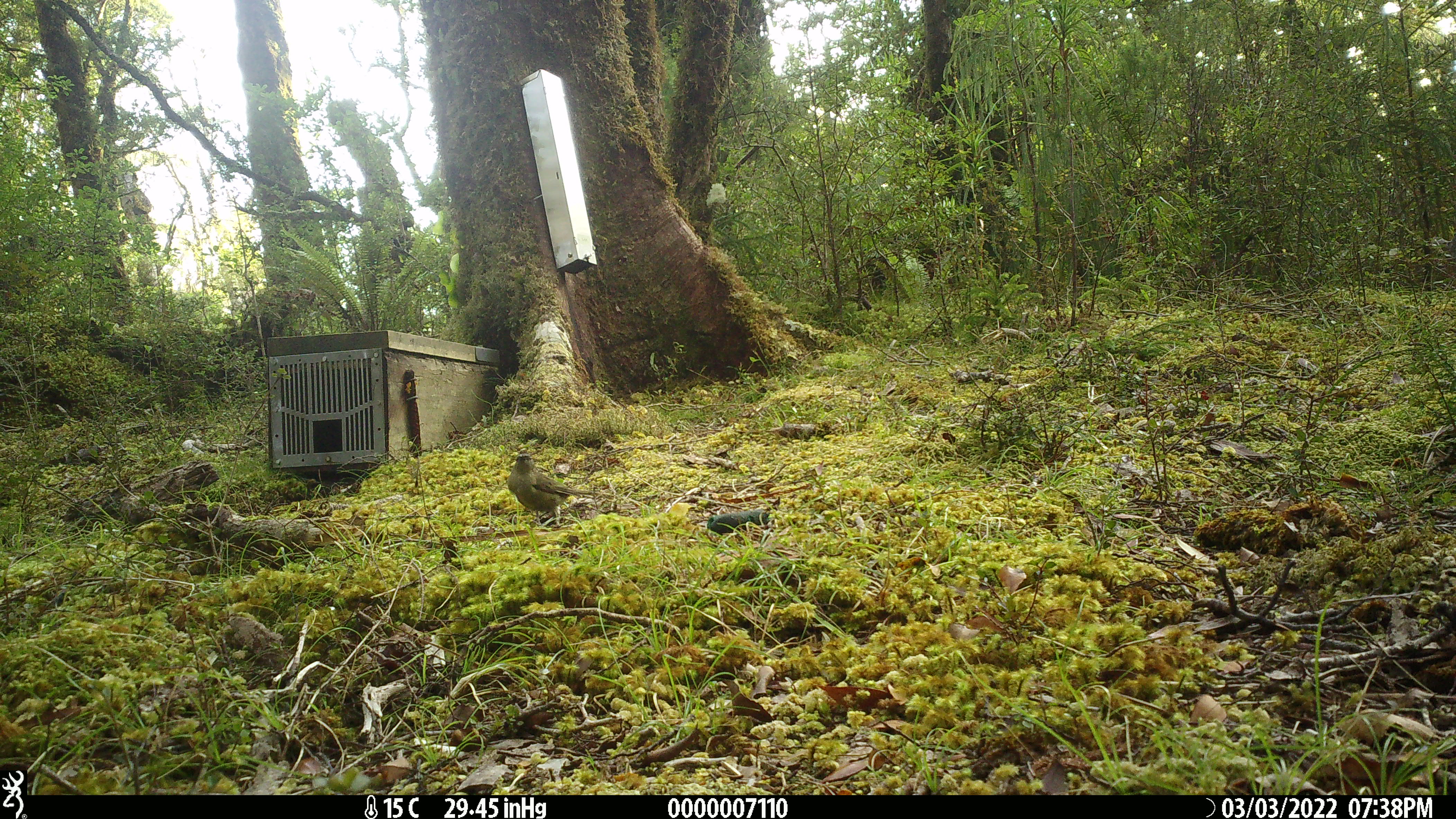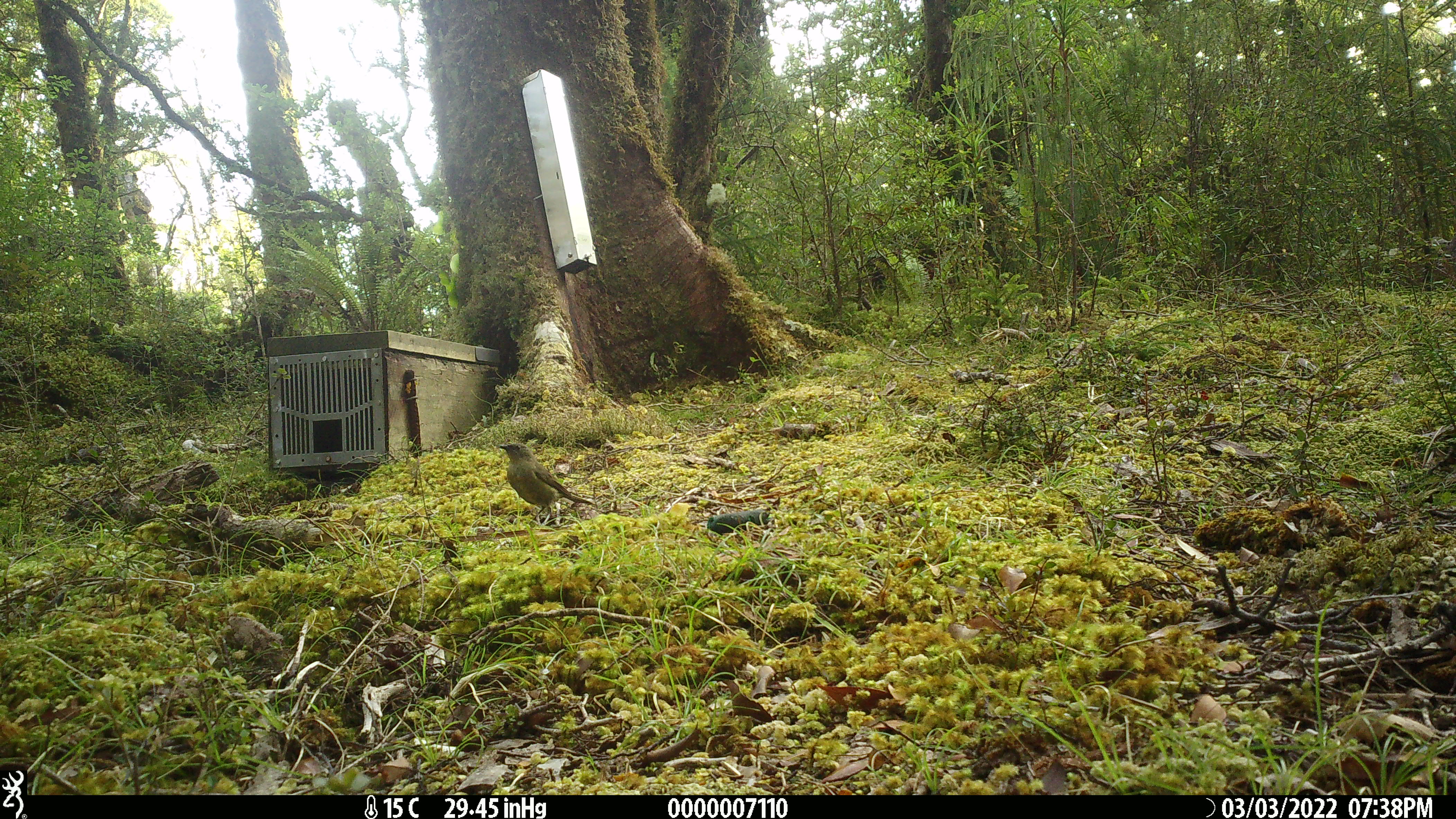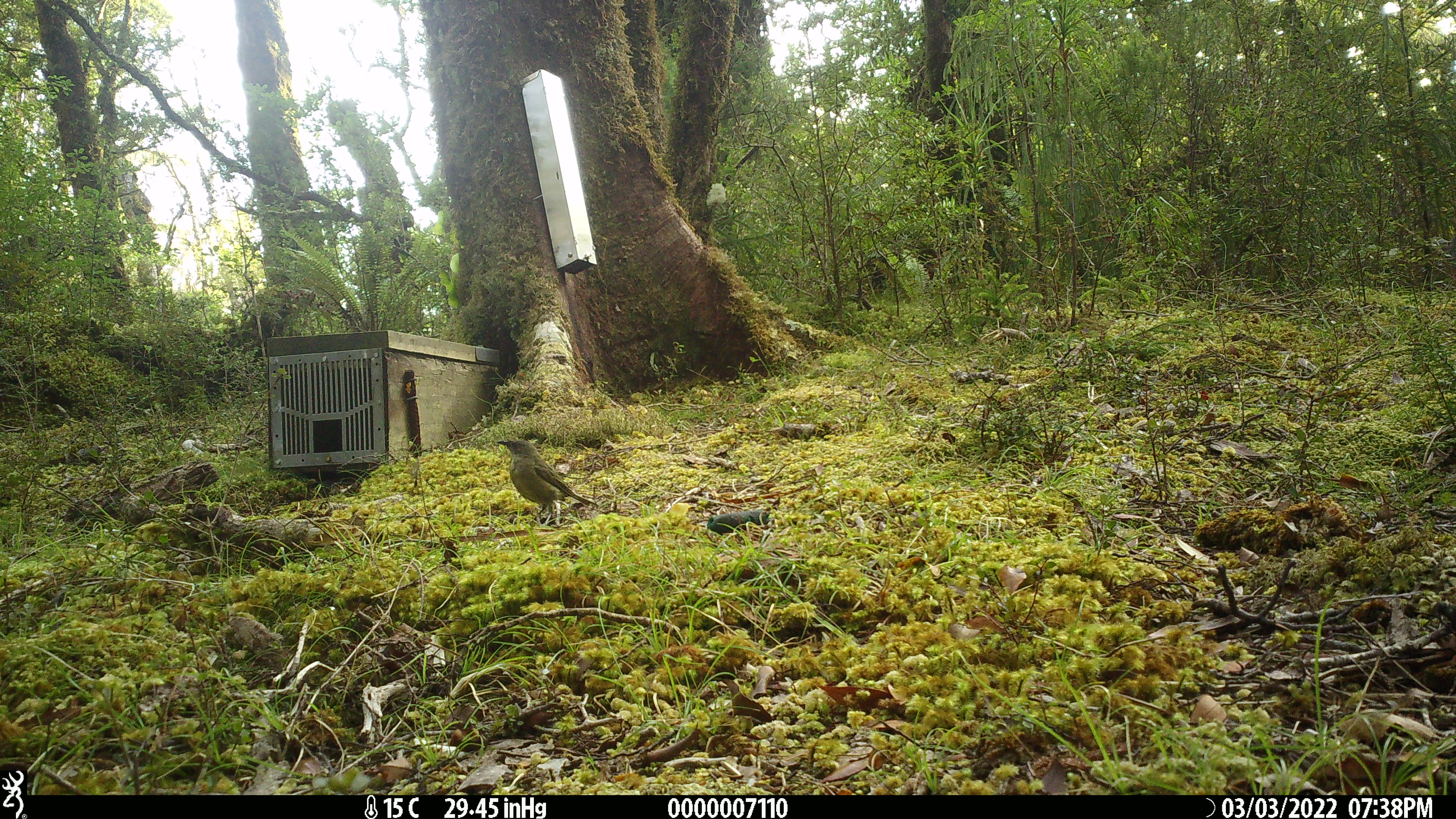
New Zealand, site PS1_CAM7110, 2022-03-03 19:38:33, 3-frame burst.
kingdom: Animalia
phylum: Chordata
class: Aves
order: Passeriformes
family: Meliphagidae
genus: Anthornis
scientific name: Anthornis melanura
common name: new zealand bellbird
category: bellbird